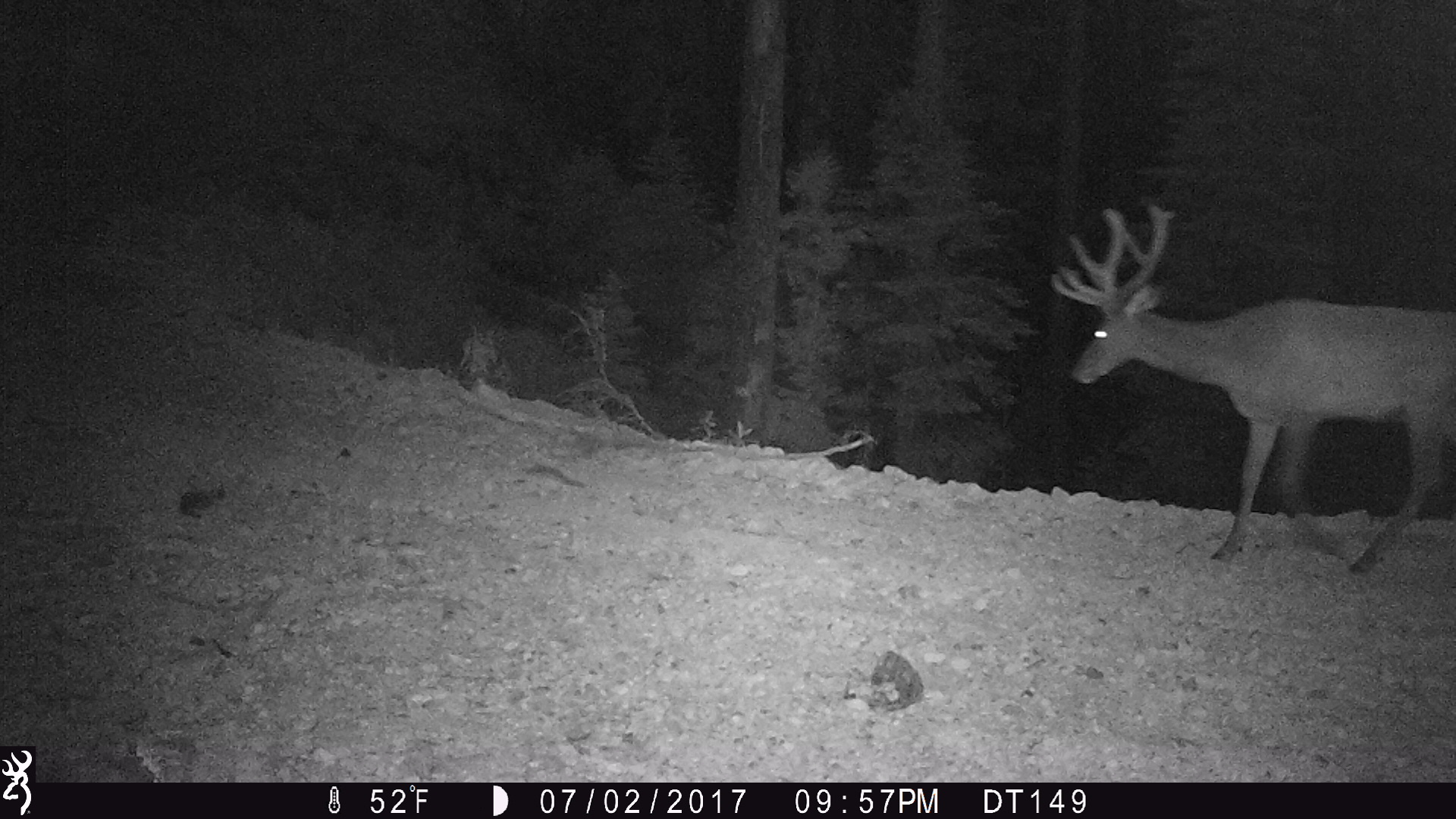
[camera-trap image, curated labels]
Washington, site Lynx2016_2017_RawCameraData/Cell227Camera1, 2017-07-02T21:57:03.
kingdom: Animalia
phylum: Chordata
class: Mammalia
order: Artiodactyla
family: Cervidae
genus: Odocoileus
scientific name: Odocoileus hemionus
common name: mule deer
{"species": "Odocoileus hemionus (mule deer)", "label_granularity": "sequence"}